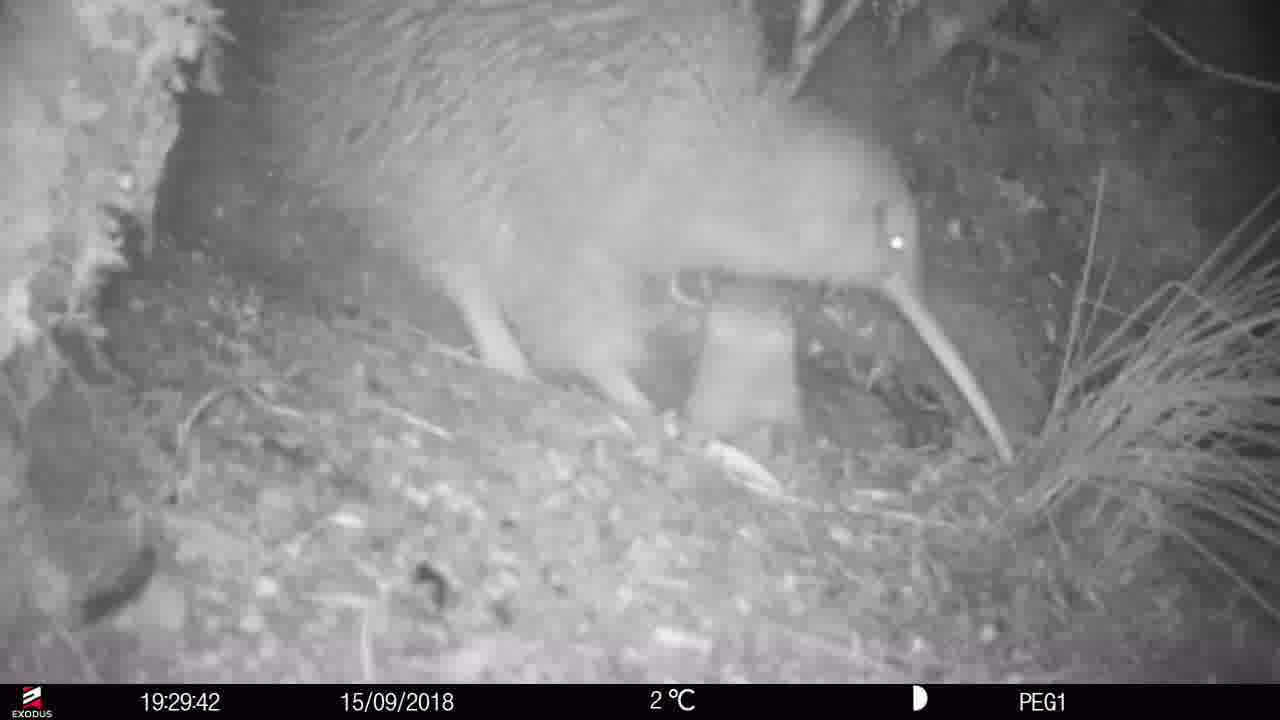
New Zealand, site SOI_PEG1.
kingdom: Animalia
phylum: Chordata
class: Aves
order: Apterygiformes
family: Apterygidae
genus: Apteryx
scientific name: Apteryx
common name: kiwi